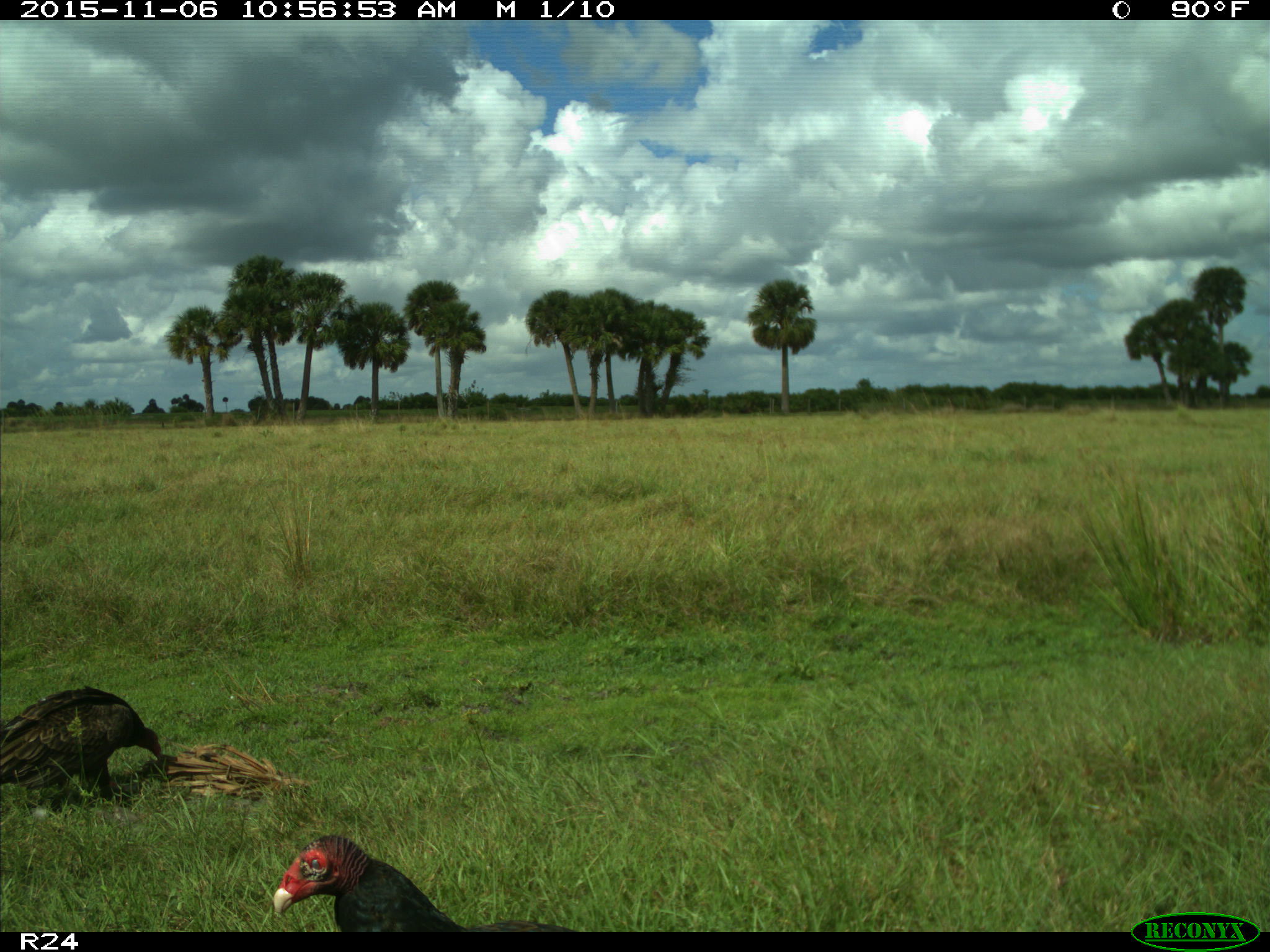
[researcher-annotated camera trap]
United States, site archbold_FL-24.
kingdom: Animalia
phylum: Chordata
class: Aves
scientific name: Aves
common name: birds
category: unidentified bird